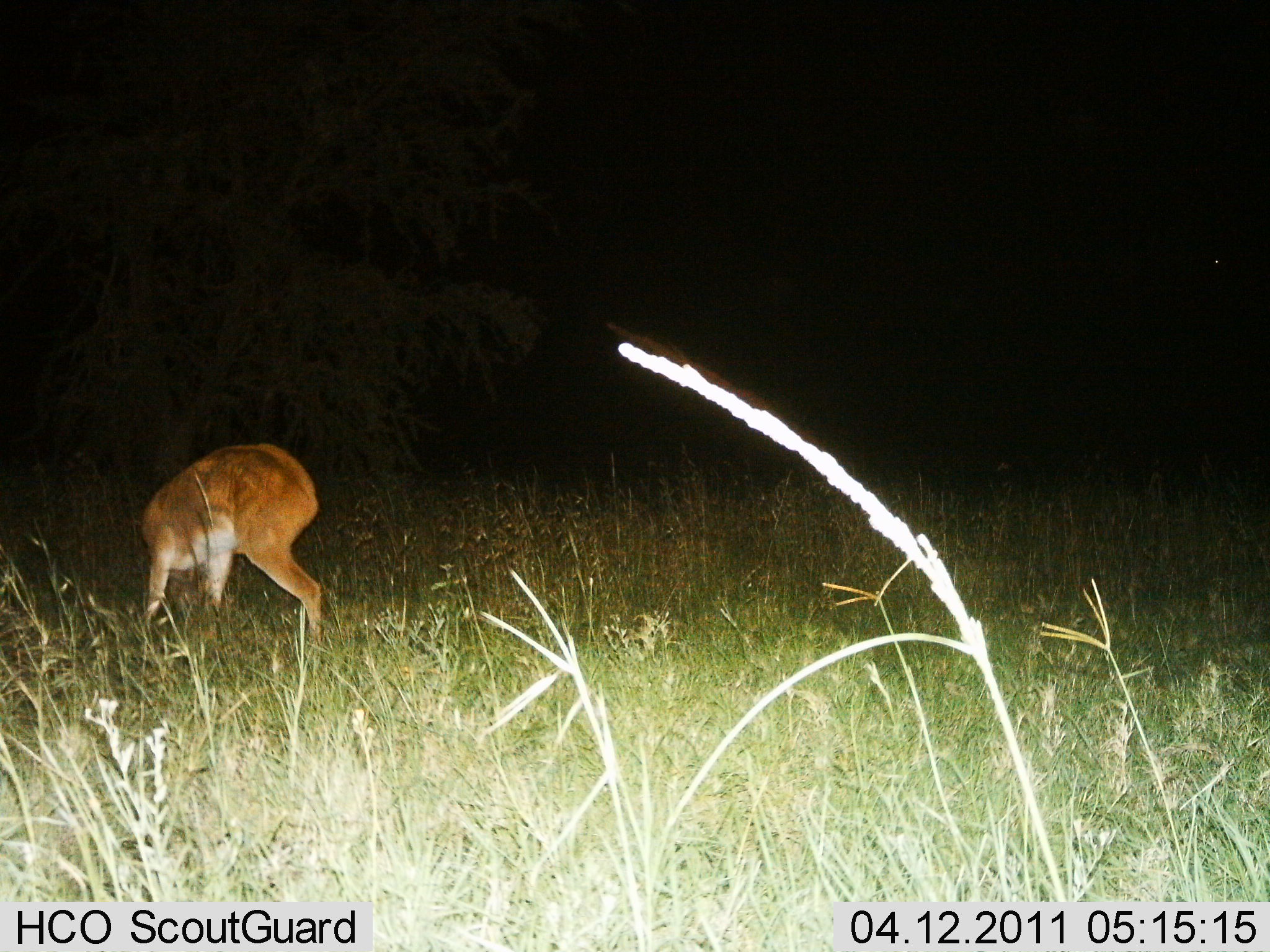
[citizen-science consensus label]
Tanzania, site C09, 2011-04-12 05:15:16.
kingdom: Animalia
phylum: Chordata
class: Mammalia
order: Artiodactyla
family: Bovidae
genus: Redunca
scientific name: Redunca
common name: reedbuck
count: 1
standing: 45%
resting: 0%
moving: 9%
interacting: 0%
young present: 0%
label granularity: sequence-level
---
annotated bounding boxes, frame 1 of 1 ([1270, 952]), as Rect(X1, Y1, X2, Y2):
animal: Rect(137, 443, 324, 646)